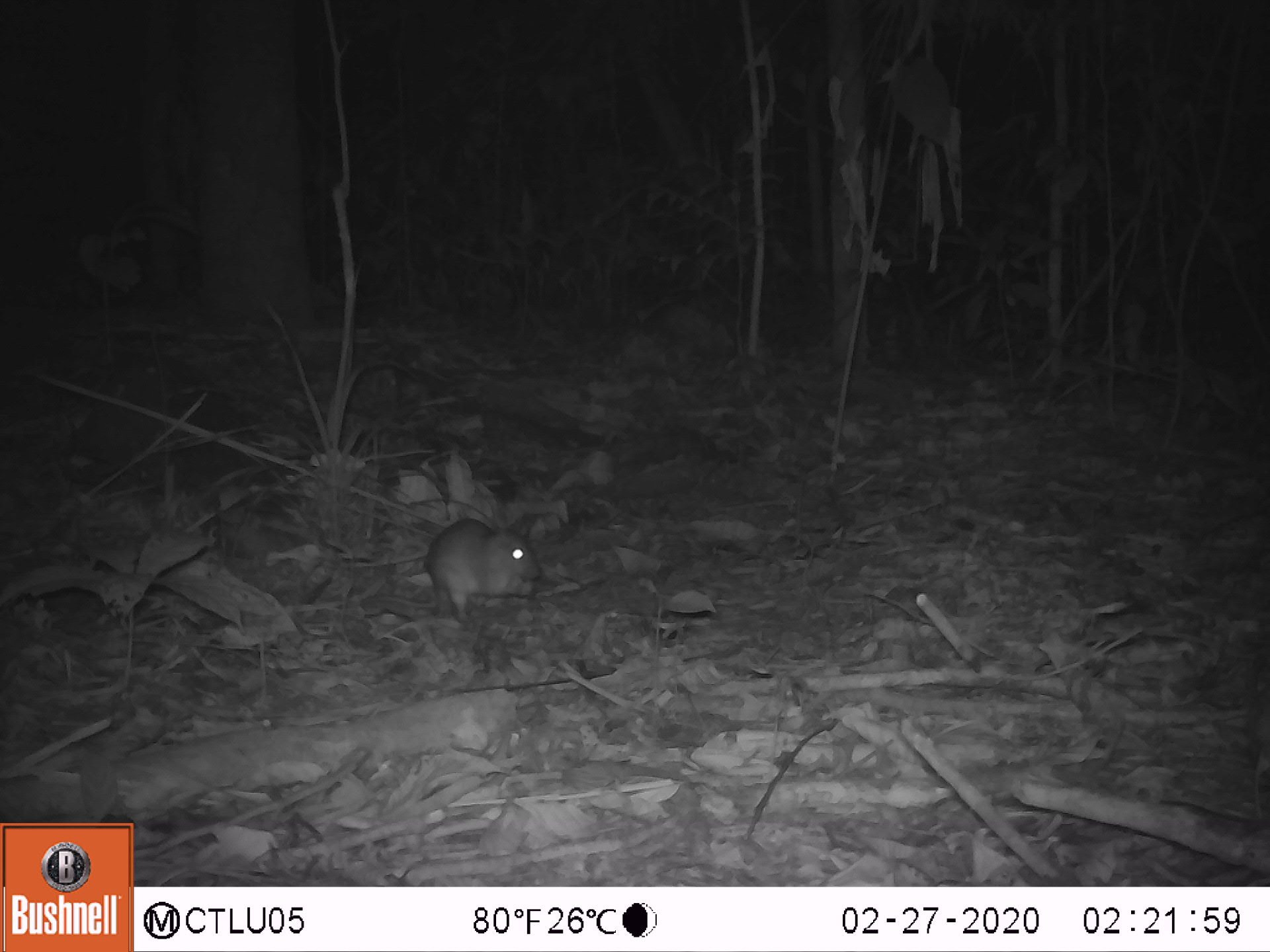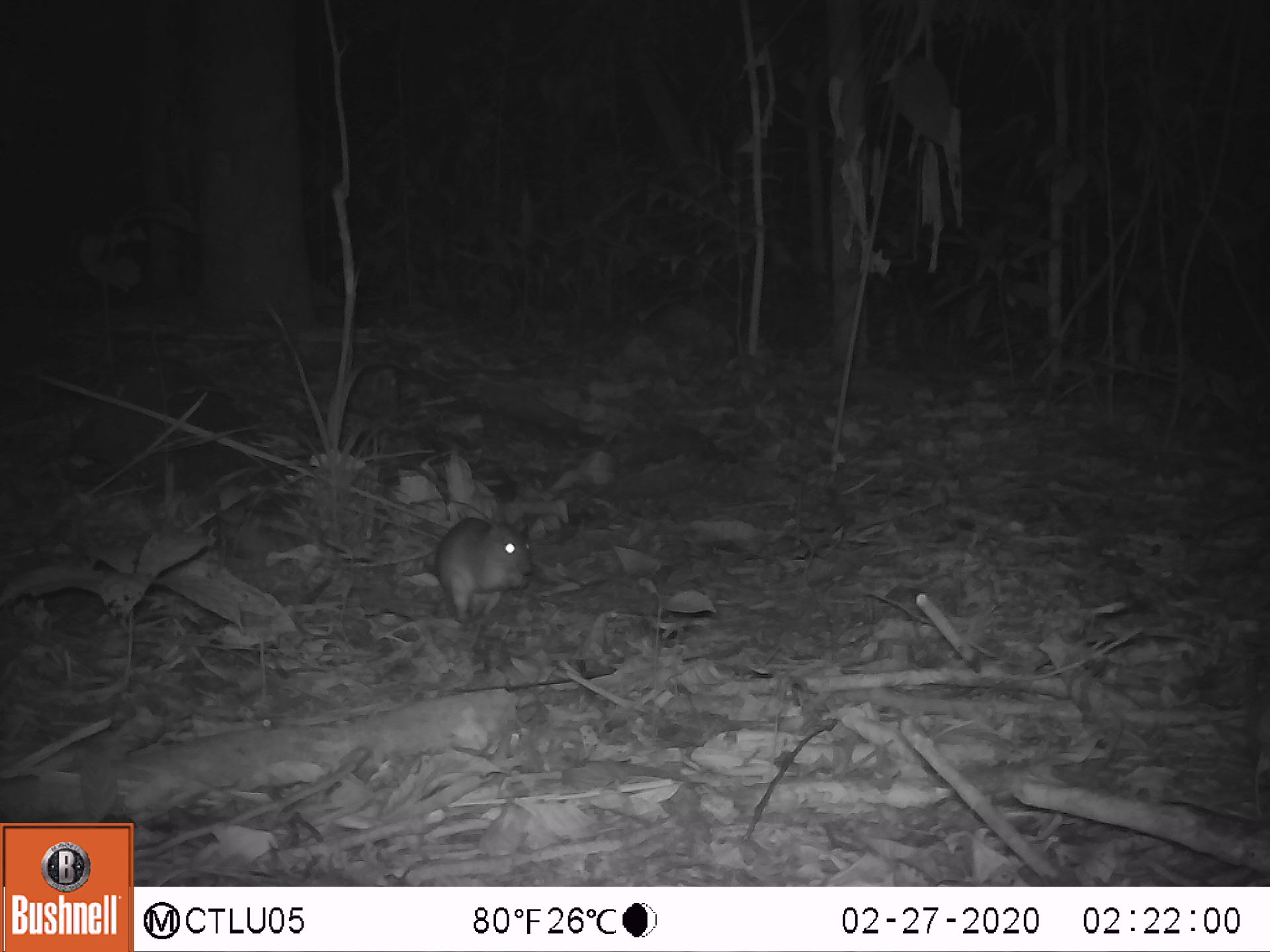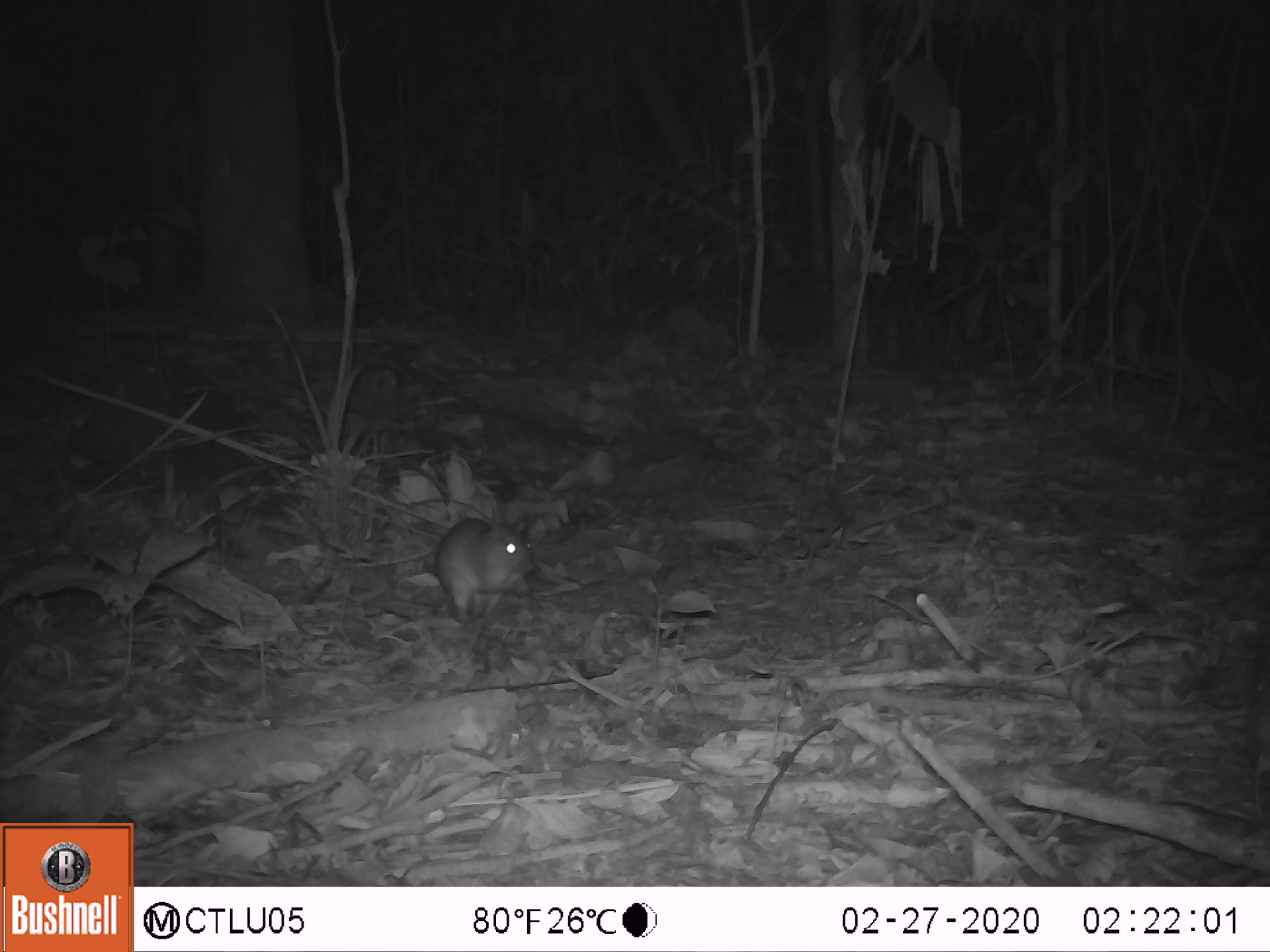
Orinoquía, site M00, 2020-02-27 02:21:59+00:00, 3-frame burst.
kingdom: Animalia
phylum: Chordata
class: Mammalia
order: Rodentia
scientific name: Rodentia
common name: rodent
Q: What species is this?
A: Rodent (Rodentia).